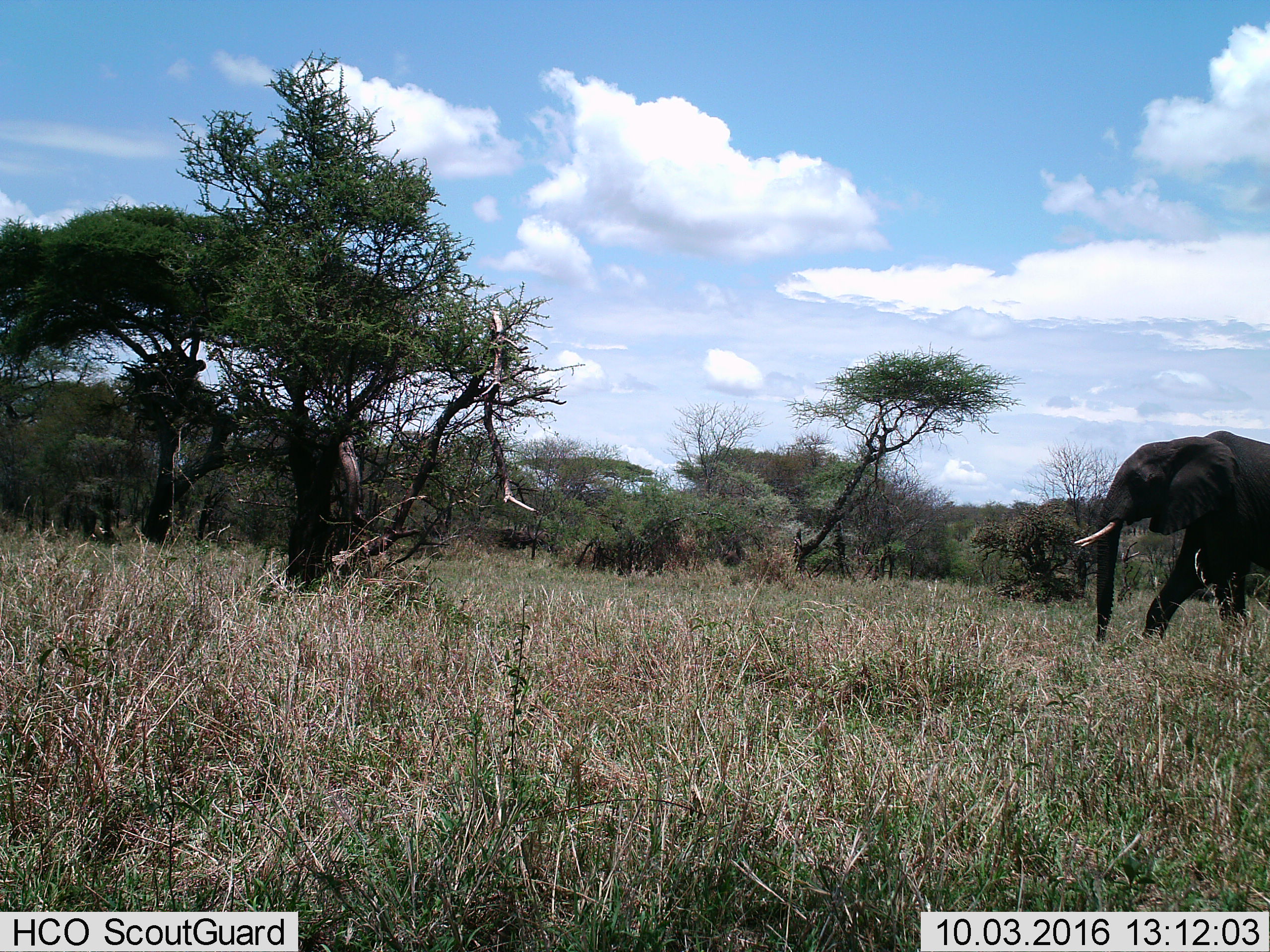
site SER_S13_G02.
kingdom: Animalia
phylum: Chordata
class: Mammalia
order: Proboscidea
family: Elephantidae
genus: Loxodonta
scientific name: Loxodonta africana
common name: african bush elephant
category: elephant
Elephant (african bush elephant) (Loxodonta africana), count 1. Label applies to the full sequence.